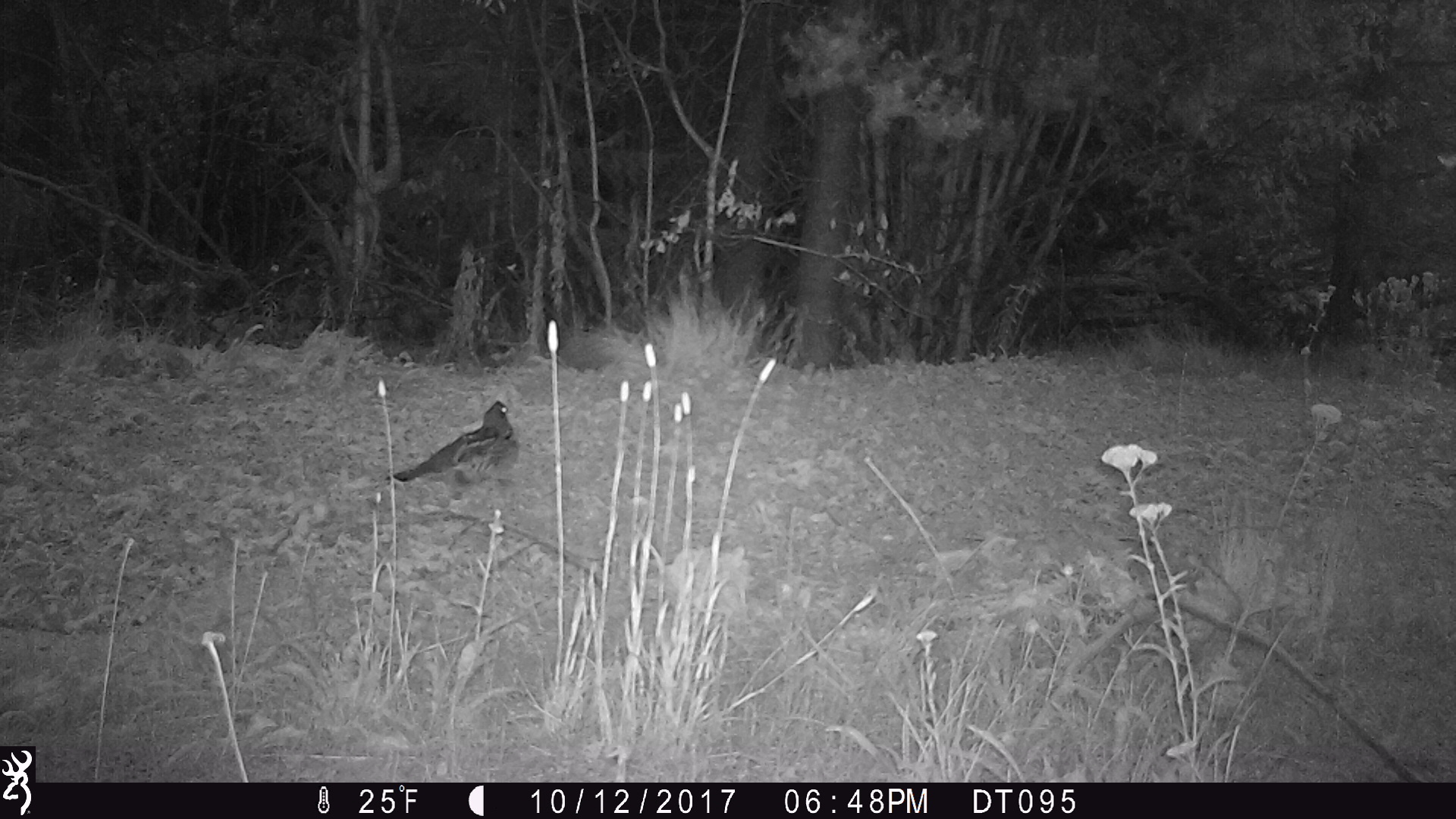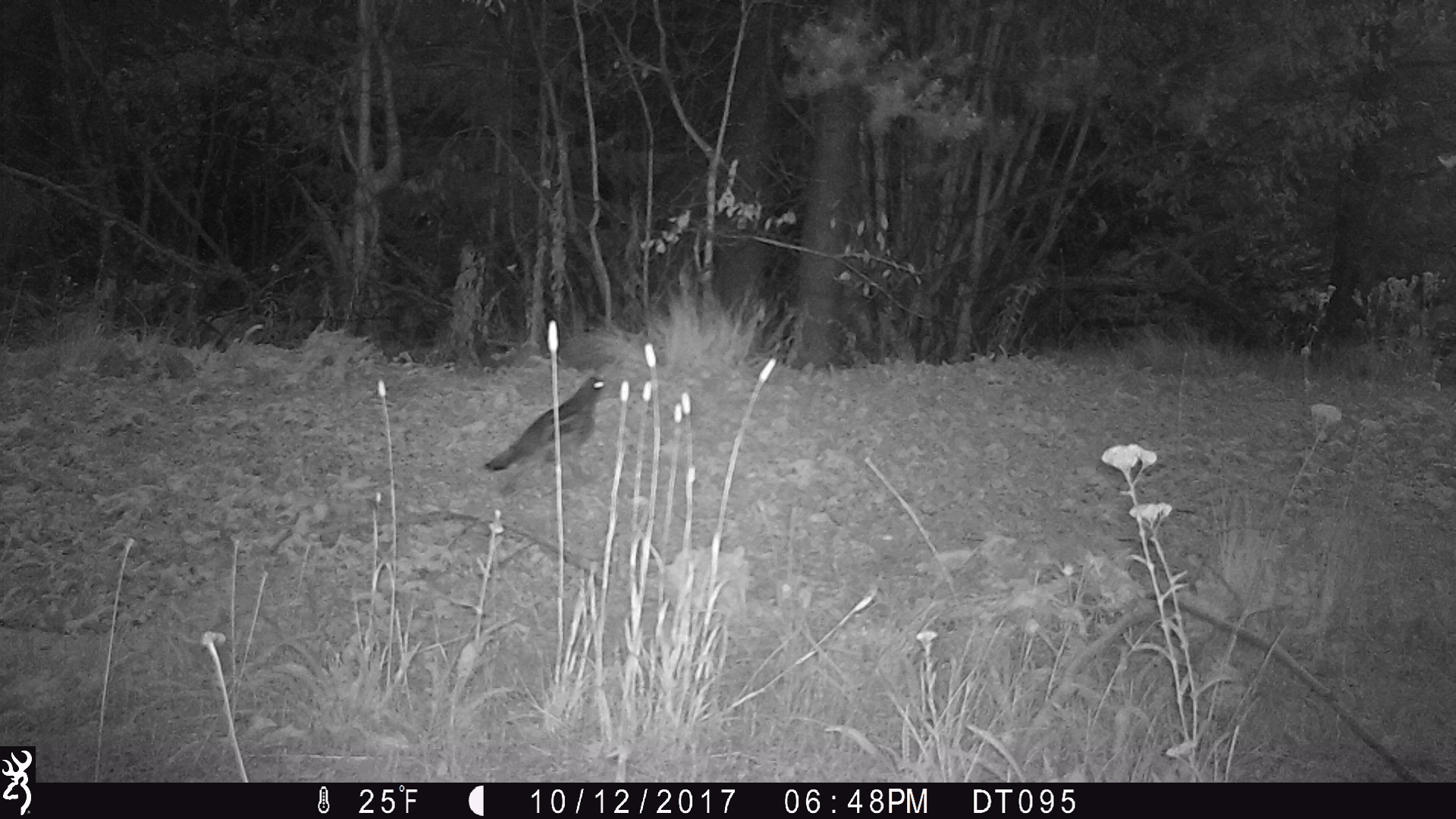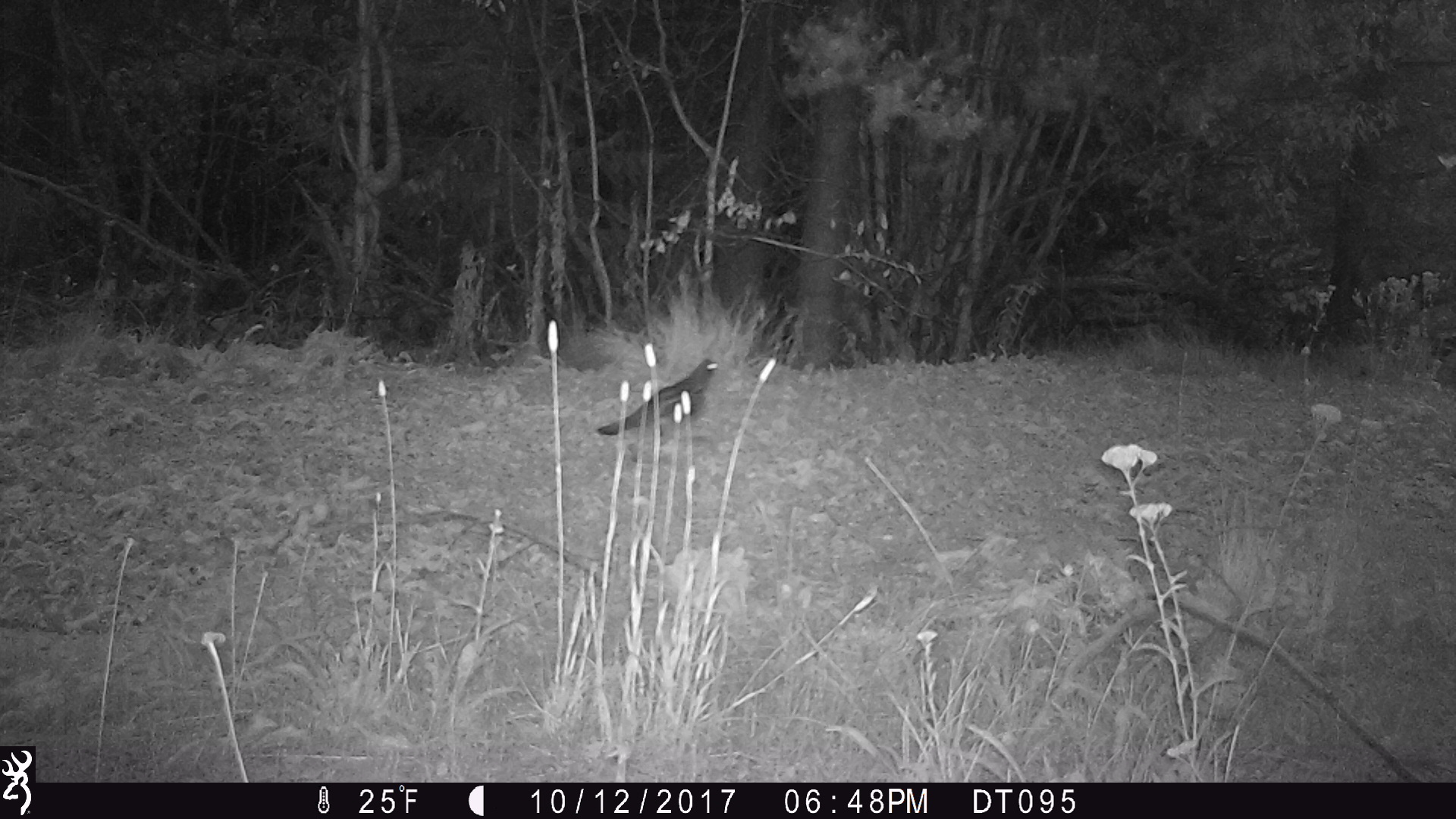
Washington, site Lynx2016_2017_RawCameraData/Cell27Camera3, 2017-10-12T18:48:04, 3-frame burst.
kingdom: Animalia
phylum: Chordata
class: Aves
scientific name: Aves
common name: birds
Aves (birds). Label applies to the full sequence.